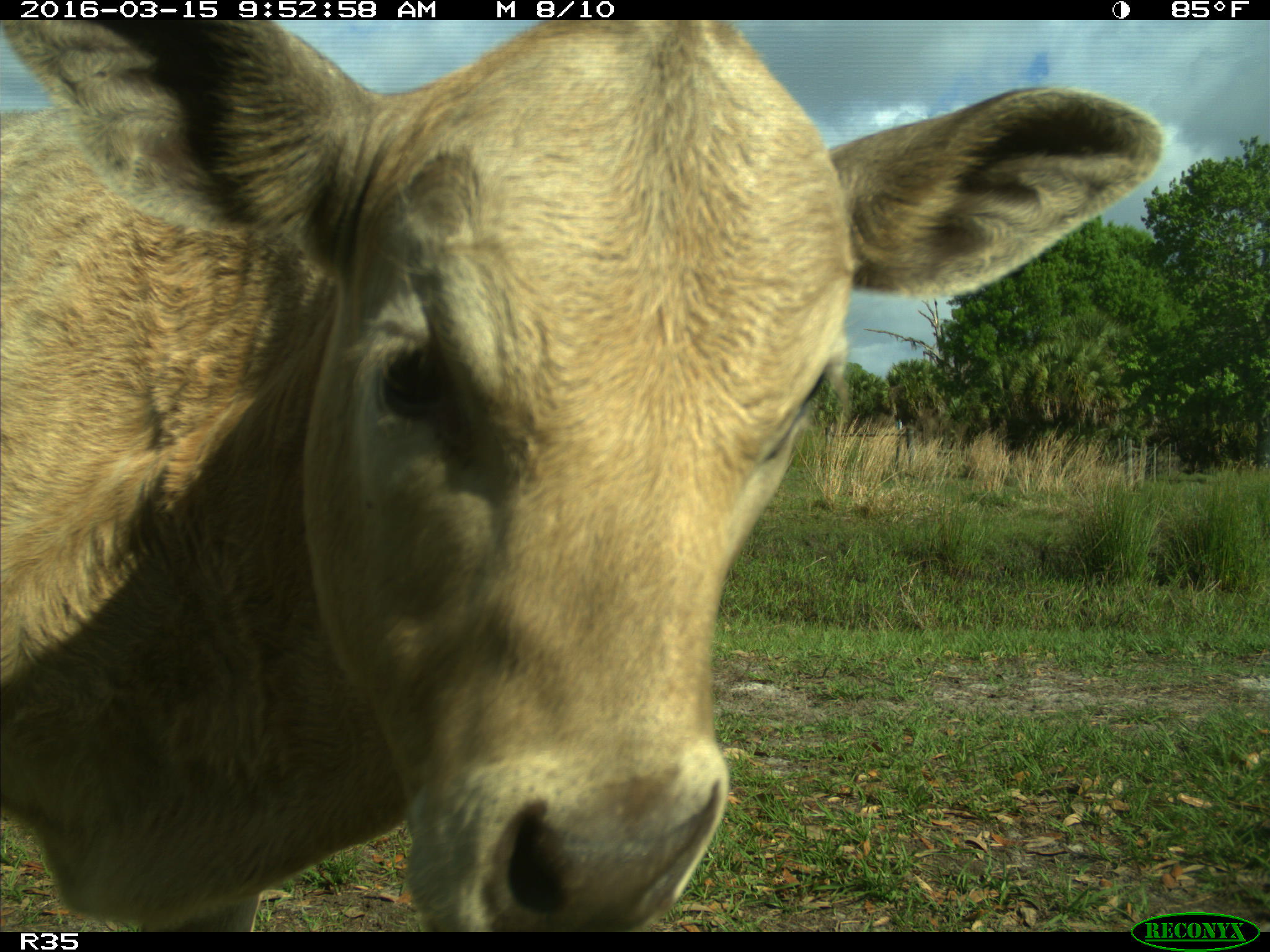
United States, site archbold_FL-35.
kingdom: Animalia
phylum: Chordata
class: Mammalia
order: Artiodactyla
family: Bovidae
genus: Bos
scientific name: Bos taurus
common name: domestic cow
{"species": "Bos taurus (domestic cow)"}